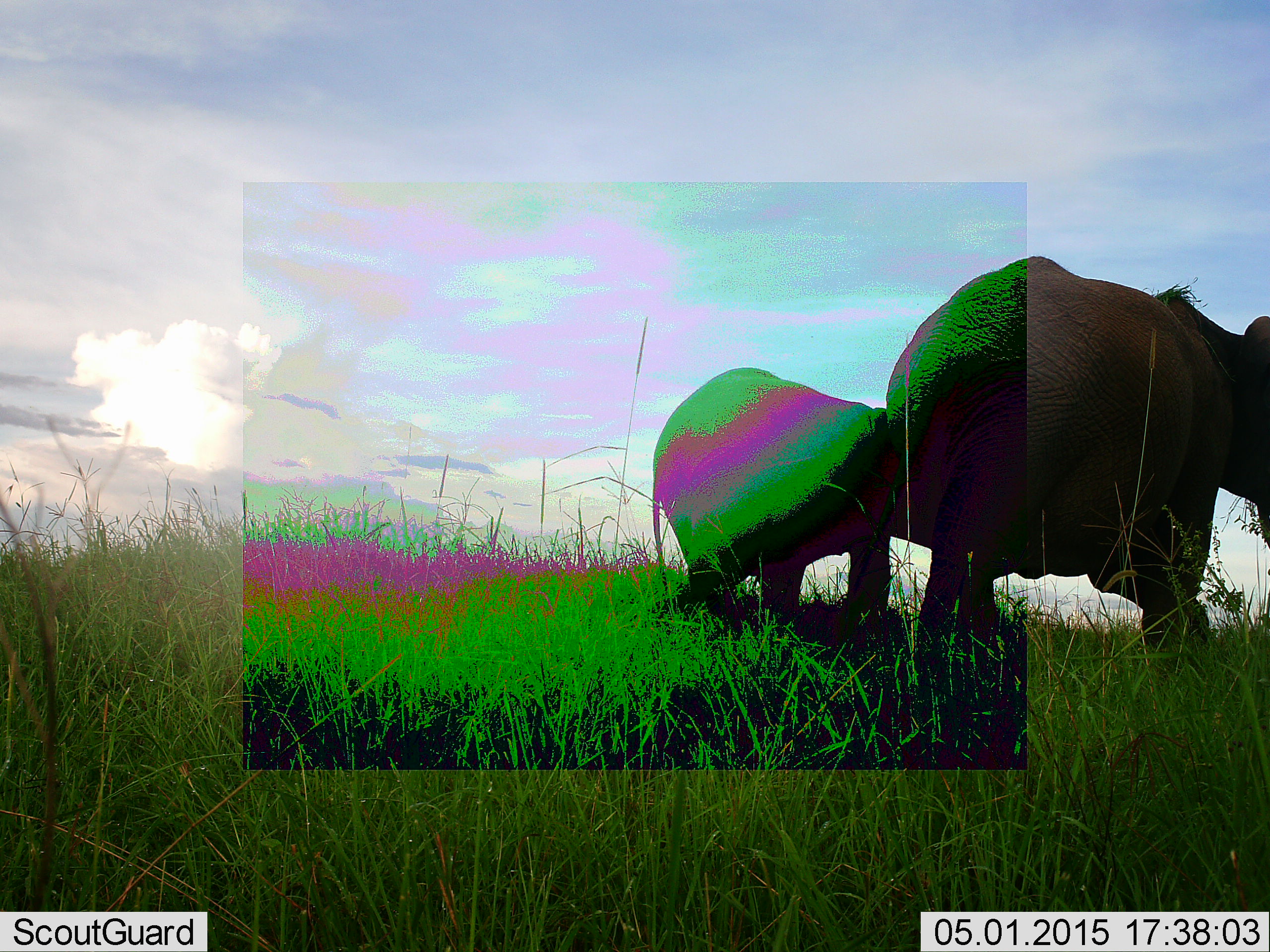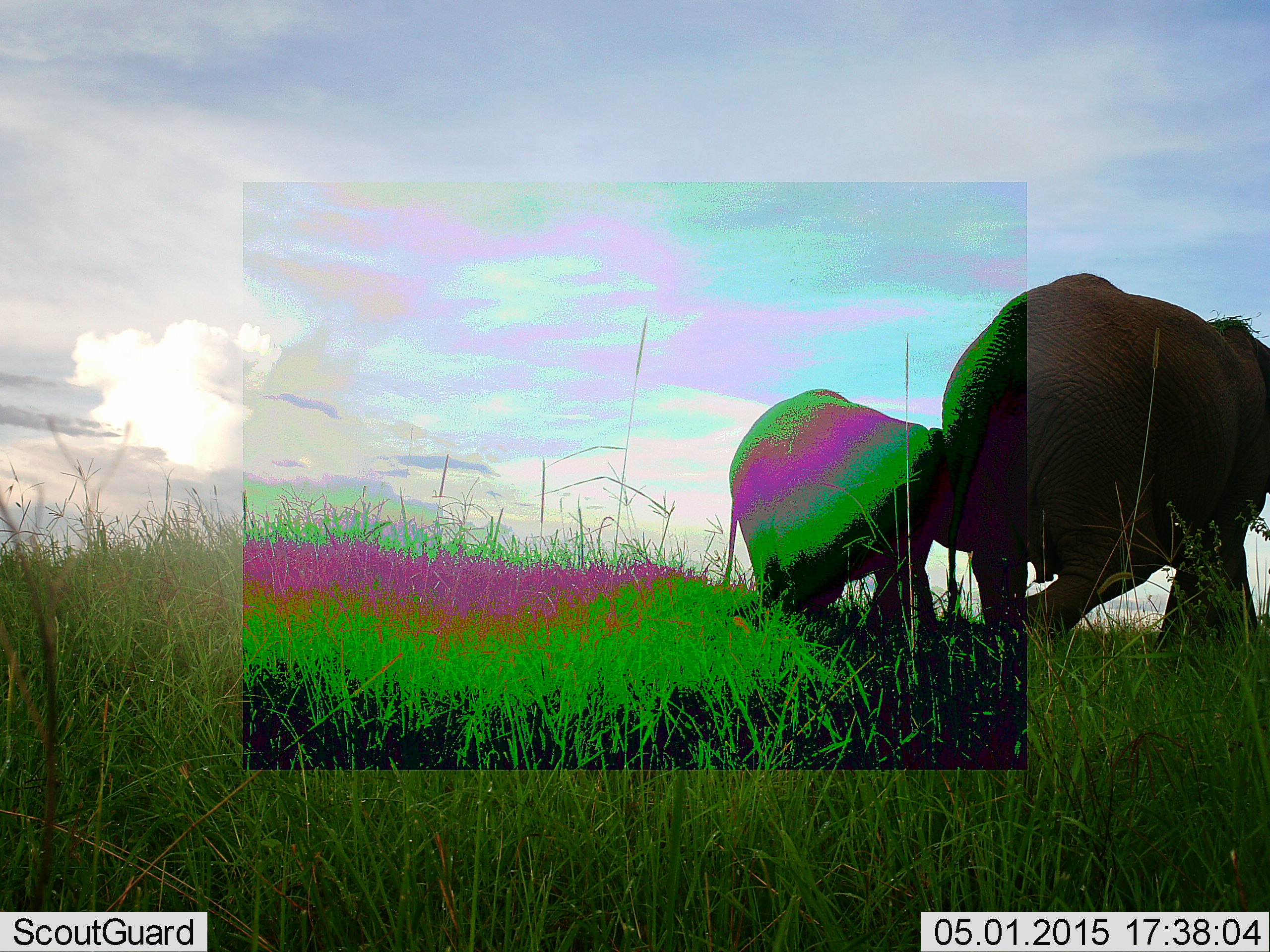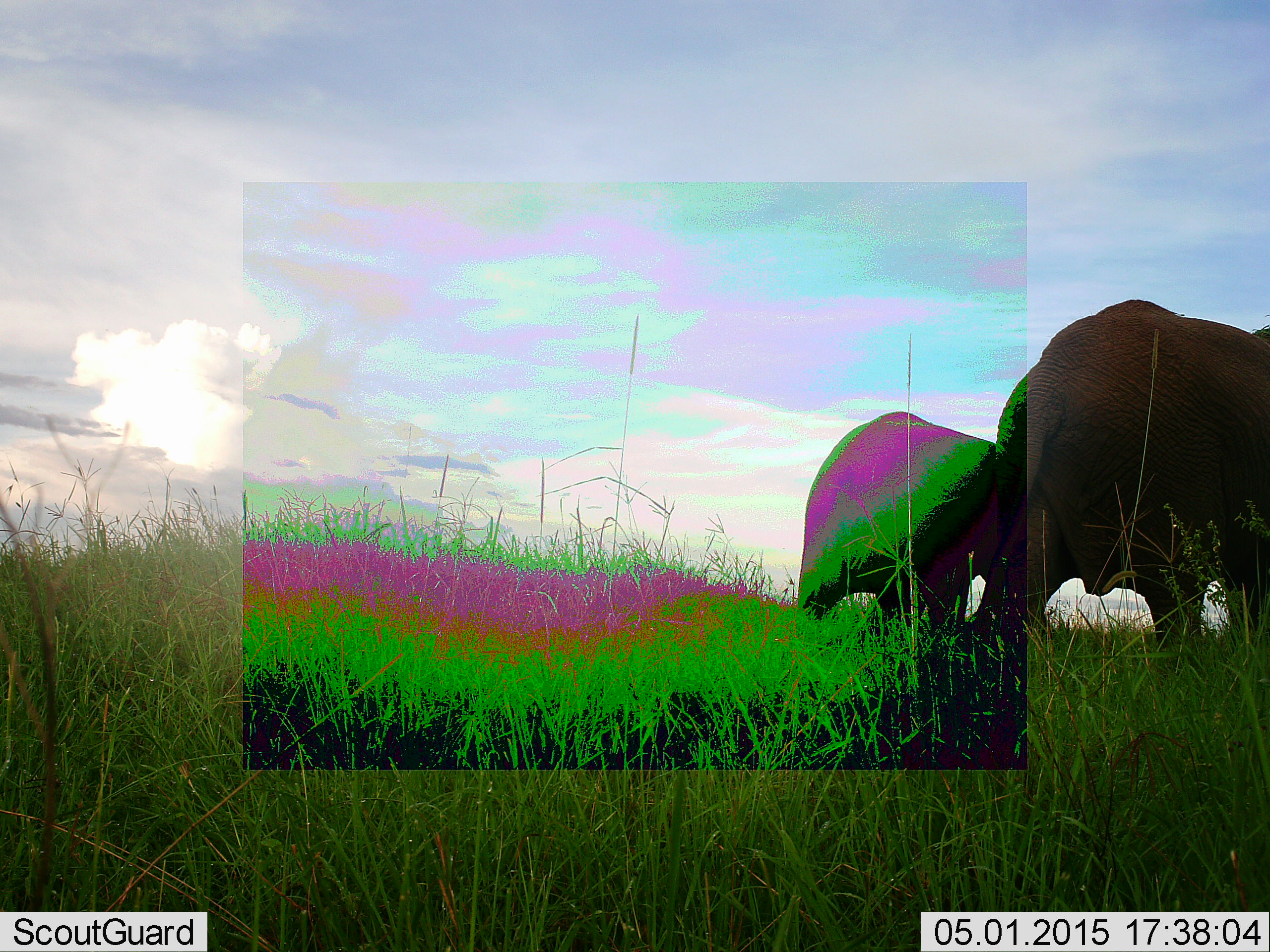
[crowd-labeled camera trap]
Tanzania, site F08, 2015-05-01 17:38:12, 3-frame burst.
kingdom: Animalia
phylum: Chordata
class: Mammalia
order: Proboscidea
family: Elephantidae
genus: Loxodonta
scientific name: Loxodonta africana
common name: african bush elephant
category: elephant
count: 2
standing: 10%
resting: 0%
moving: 80%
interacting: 10%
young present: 50%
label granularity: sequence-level